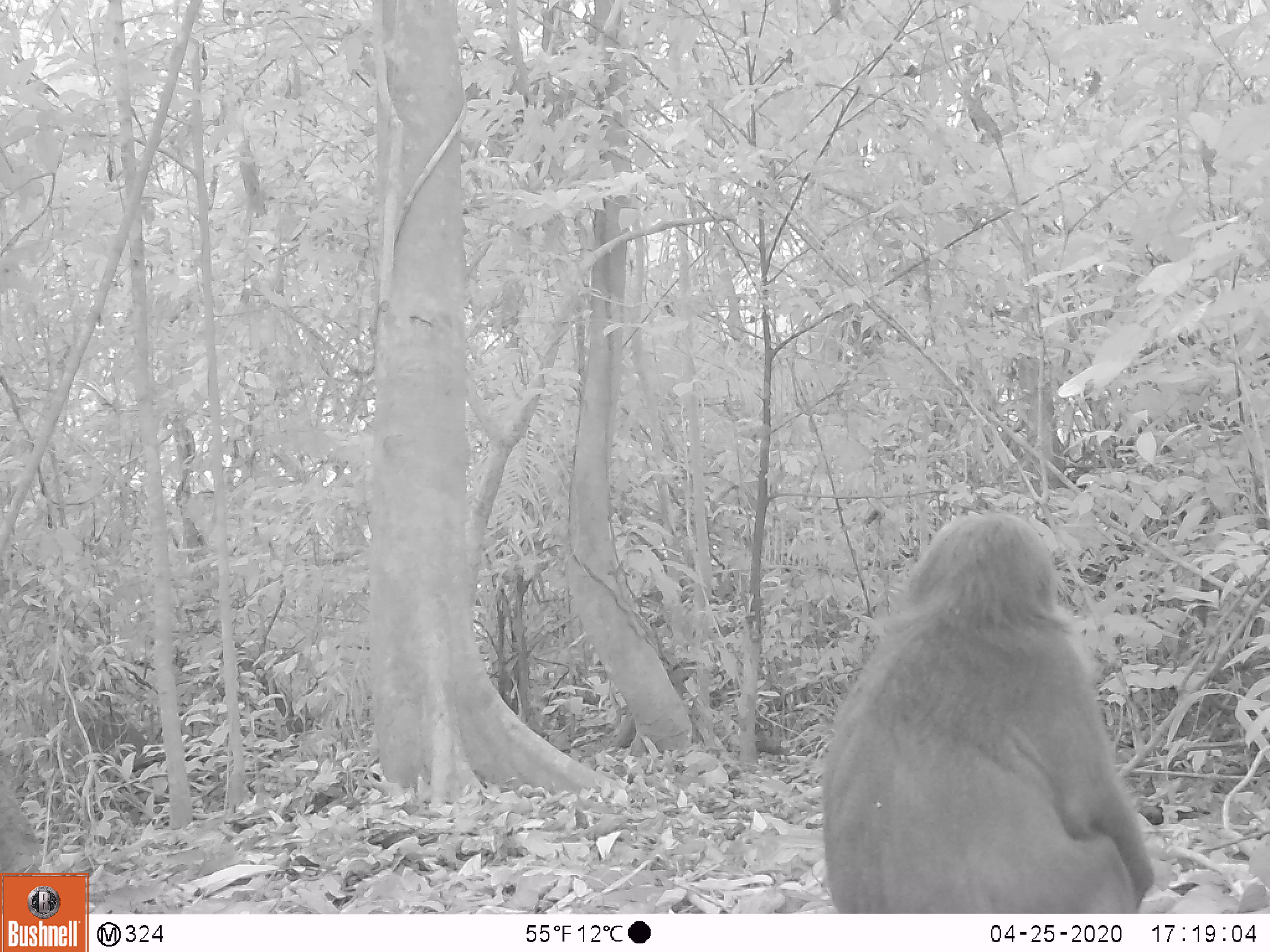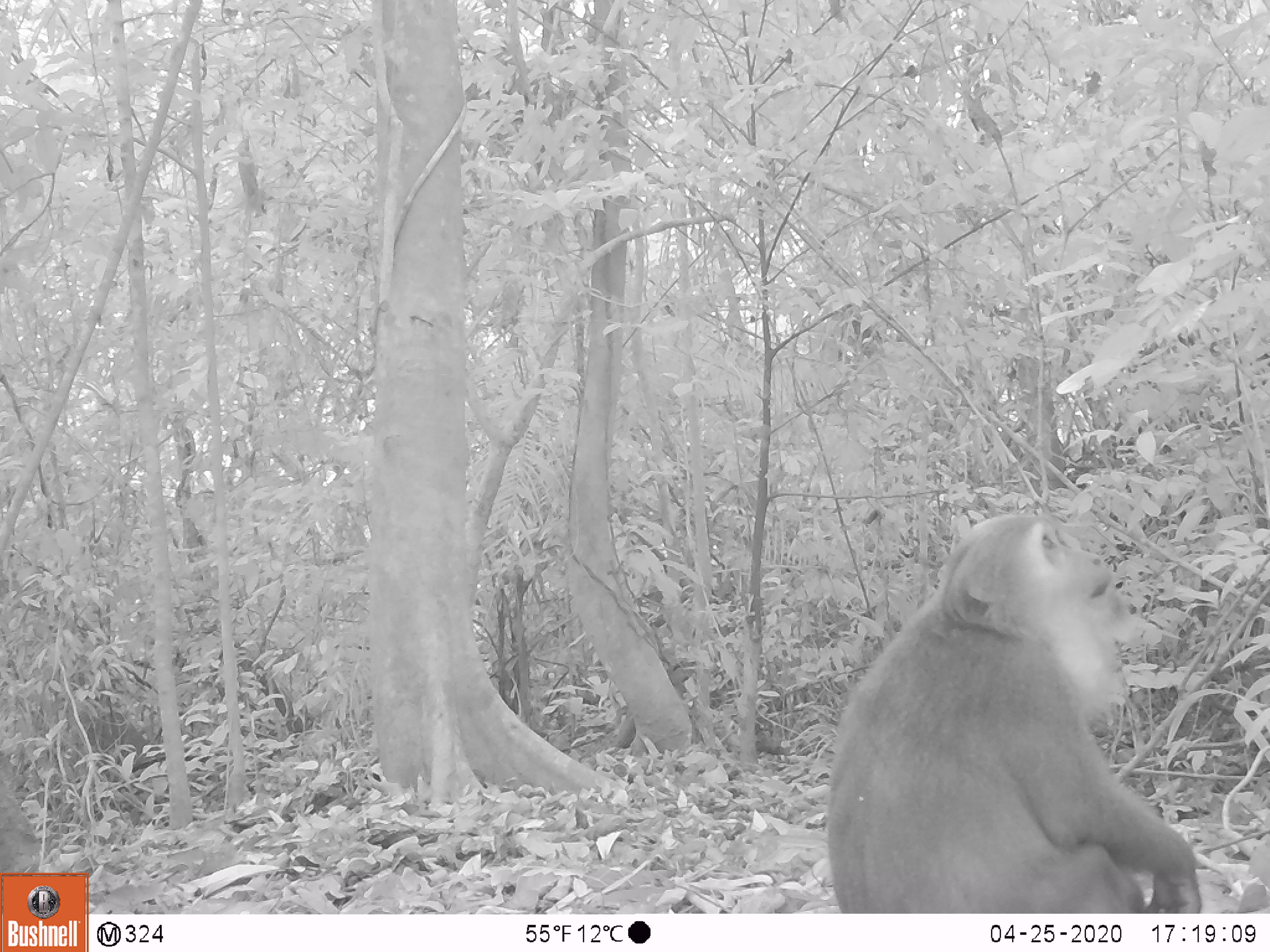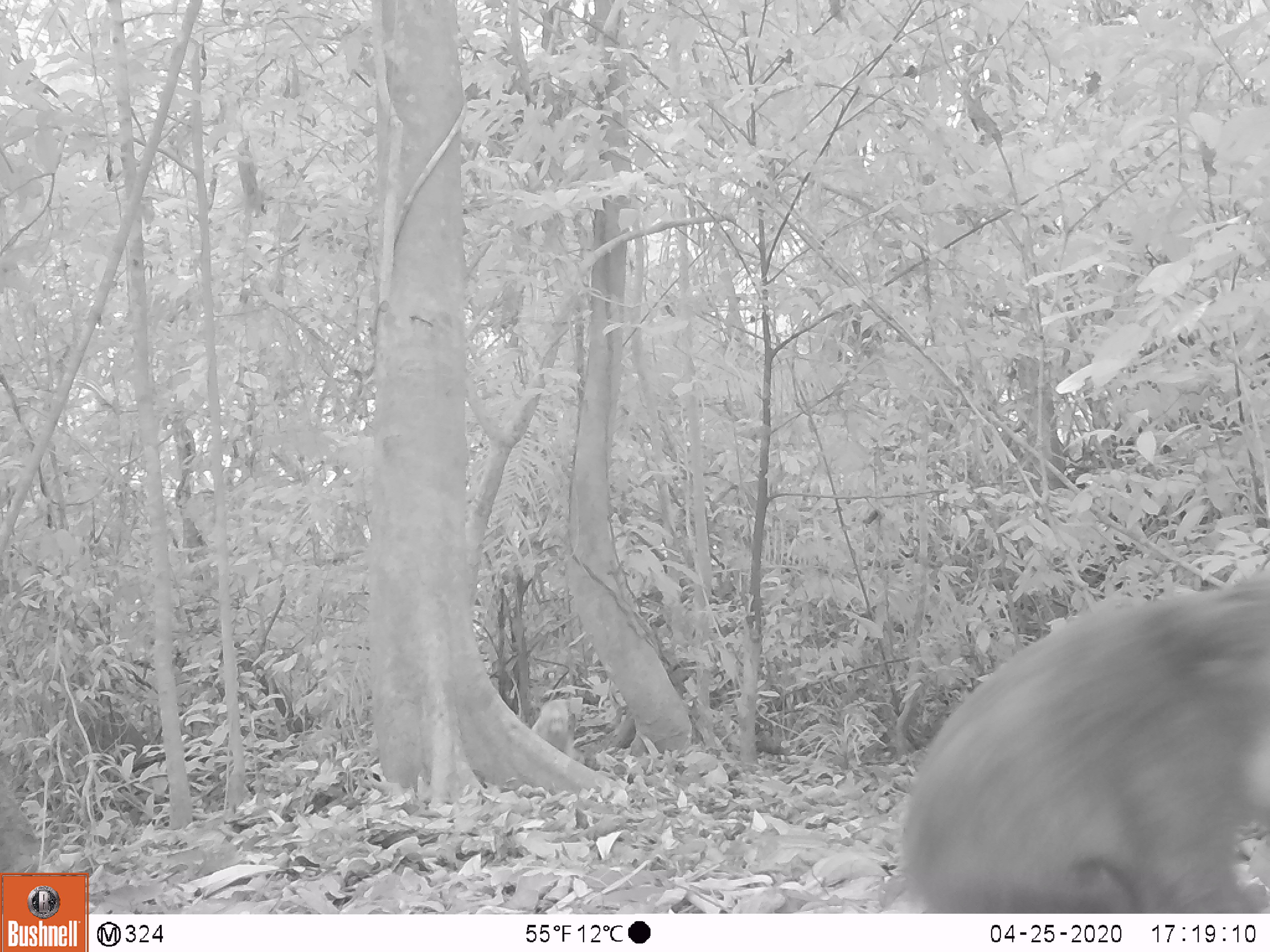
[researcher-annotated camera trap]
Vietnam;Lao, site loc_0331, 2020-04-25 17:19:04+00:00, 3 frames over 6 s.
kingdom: Animalia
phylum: Chordata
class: Mammalia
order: Primates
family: Cercopithecidae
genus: Macaca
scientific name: Macaca arctoides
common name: stump-tailed macaque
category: stump tailed macaque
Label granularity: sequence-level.